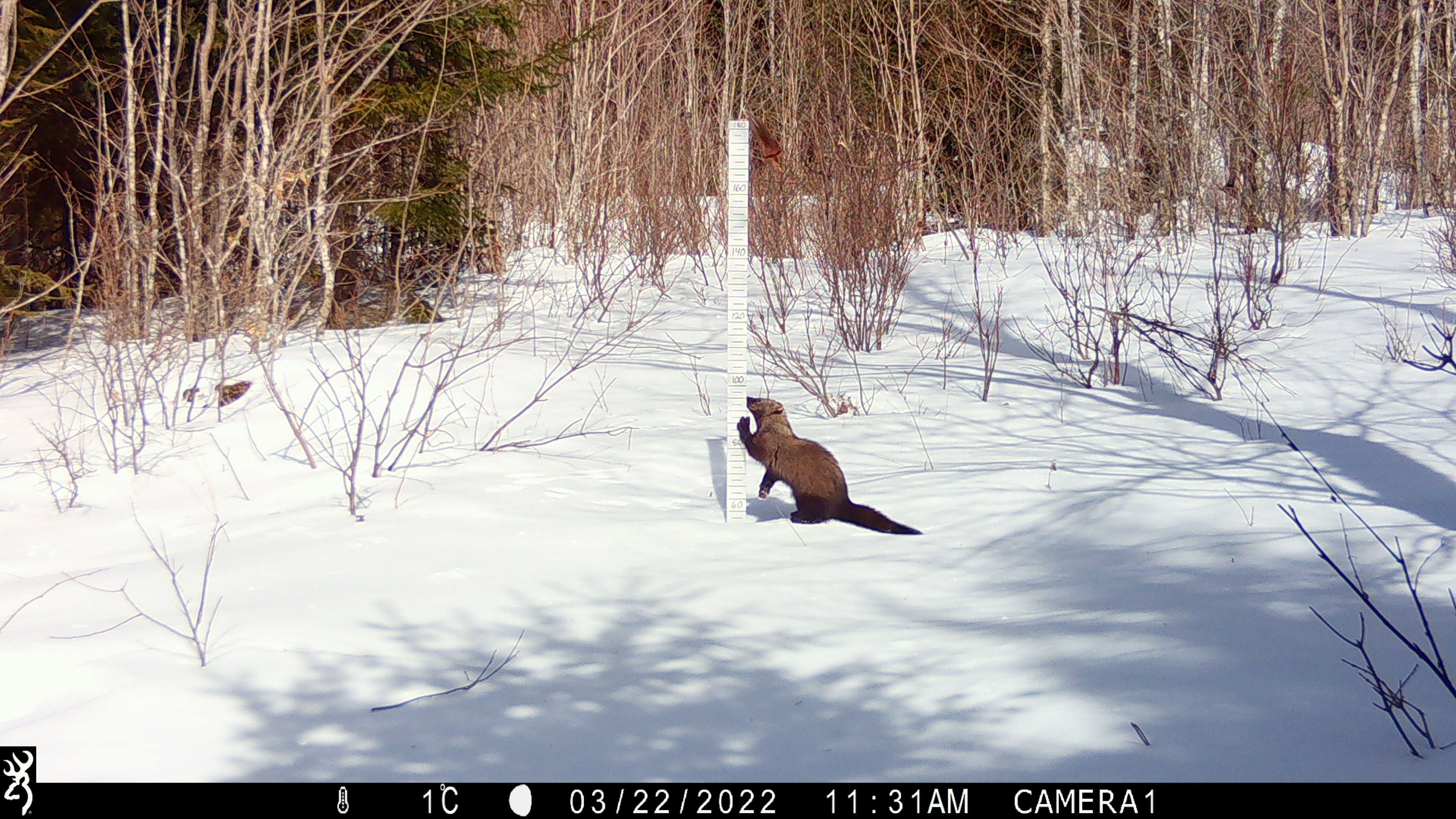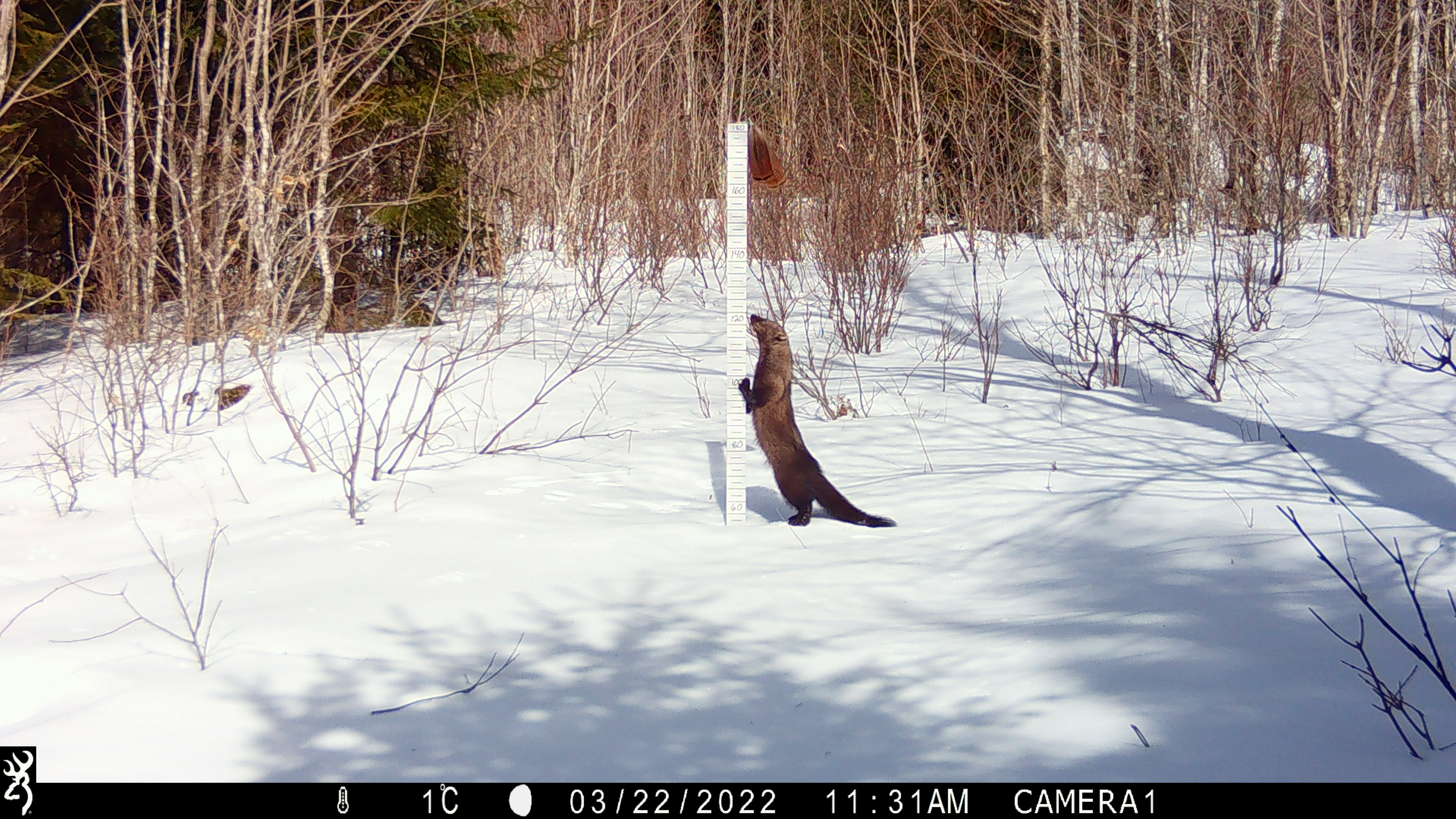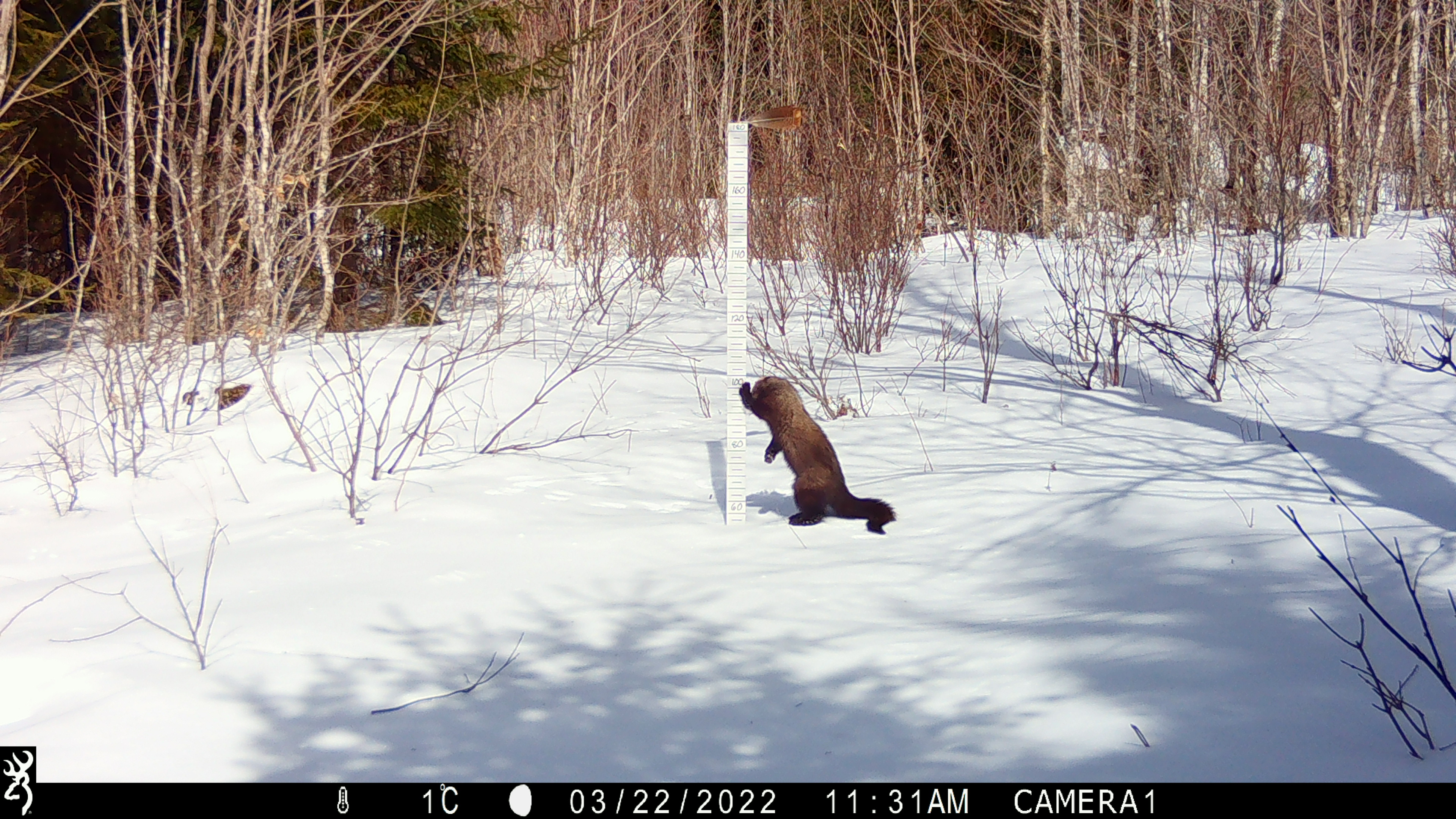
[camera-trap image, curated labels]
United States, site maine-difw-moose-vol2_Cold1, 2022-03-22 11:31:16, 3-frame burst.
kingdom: Animalia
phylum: Chordata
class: Mammalia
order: Carnivora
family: Mustelidae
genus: Pekania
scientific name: Pekania pennanti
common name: fisher